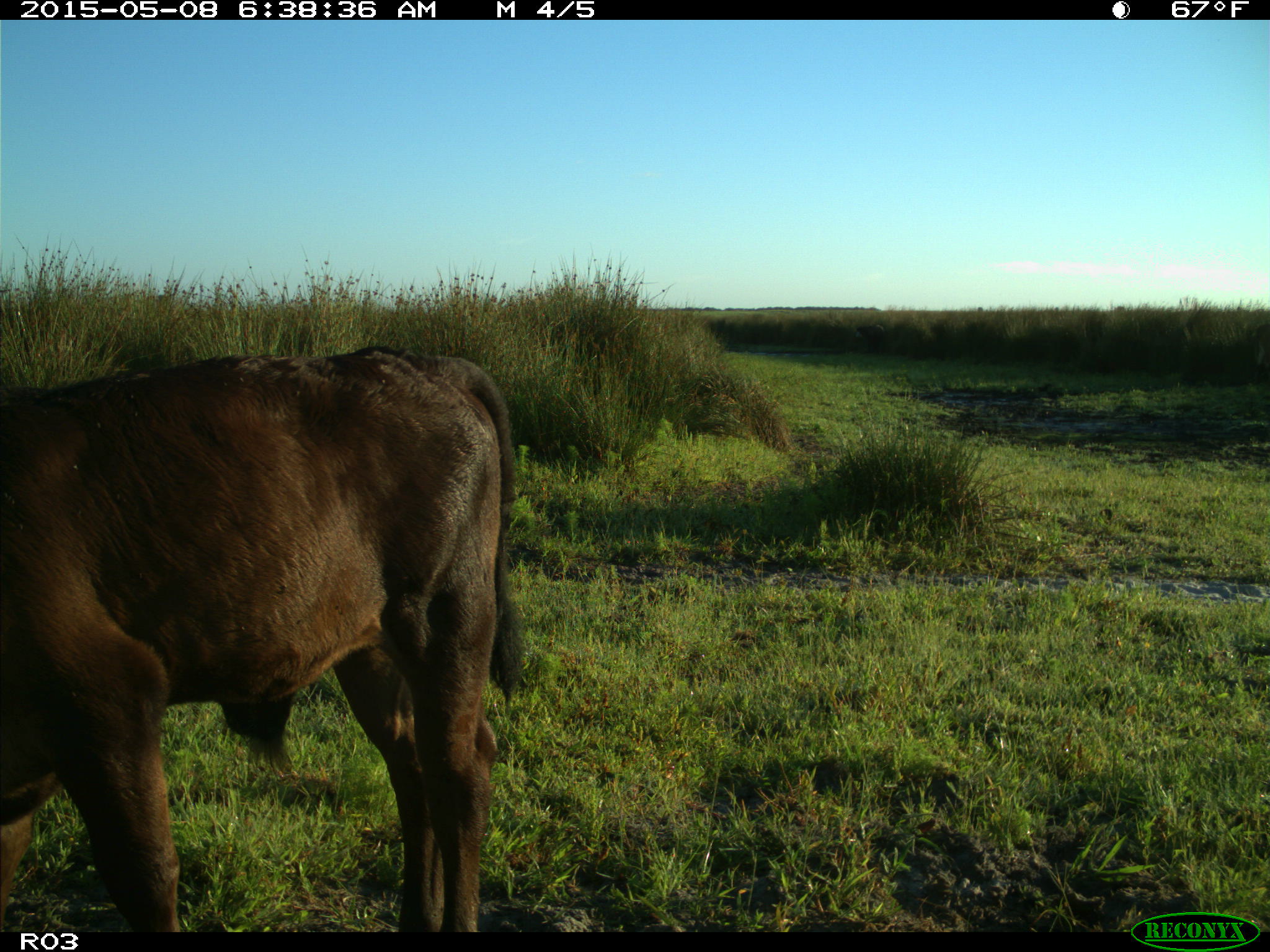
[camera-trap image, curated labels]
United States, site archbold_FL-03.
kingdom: Animalia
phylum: Chordata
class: Mammalia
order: Artiodactyla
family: Bovidae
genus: Bos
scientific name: Bos taurus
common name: domestic cow